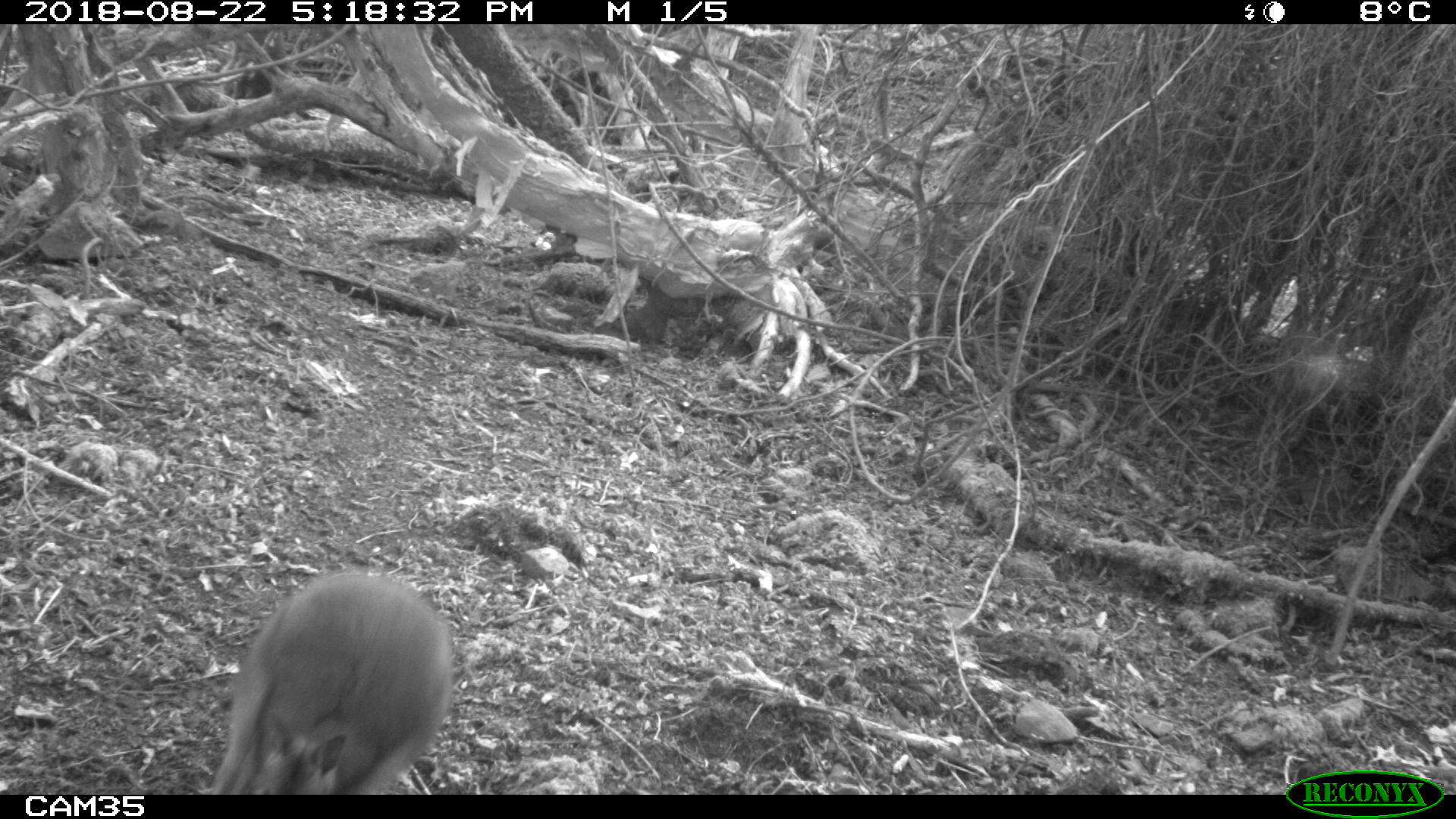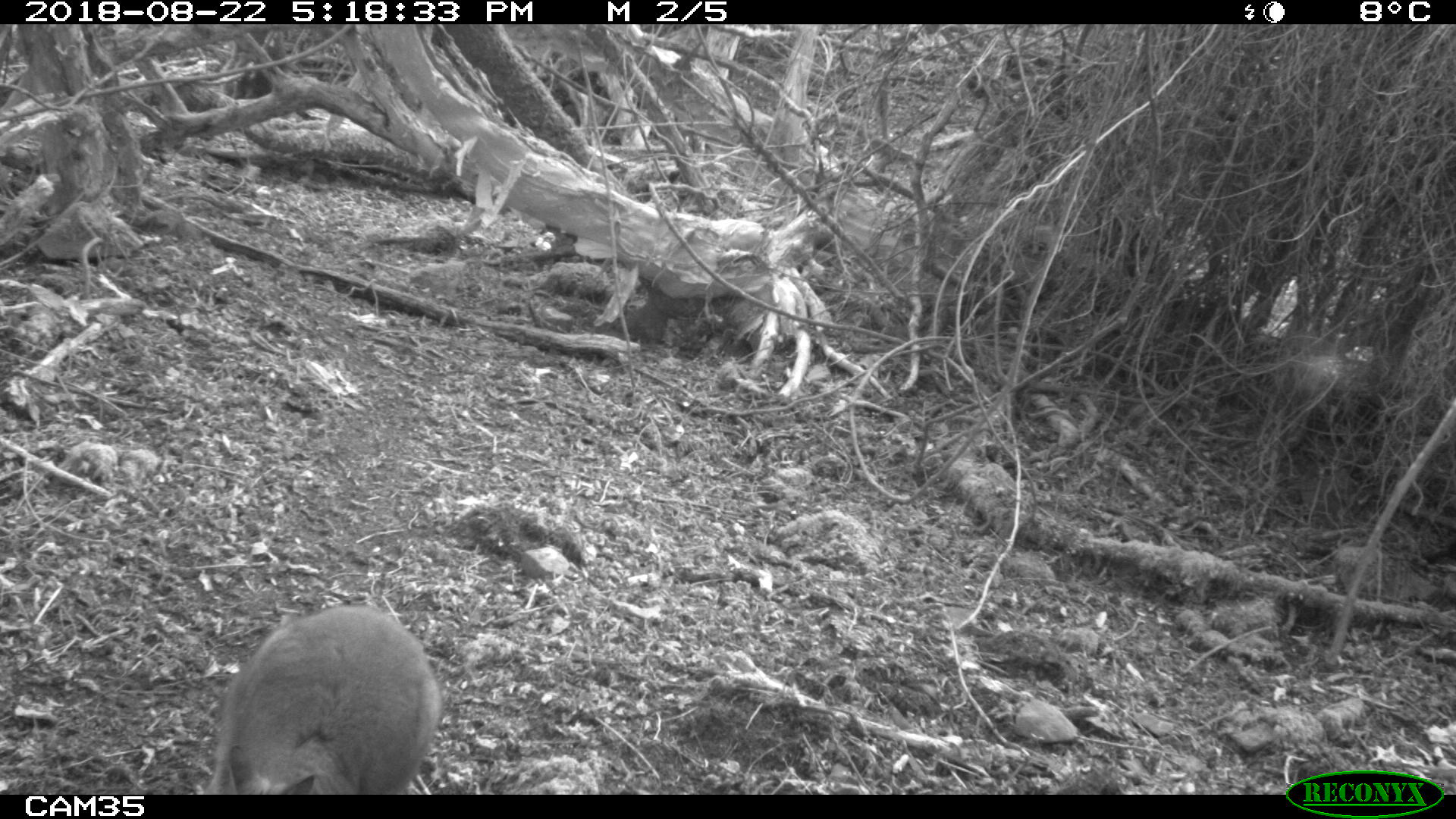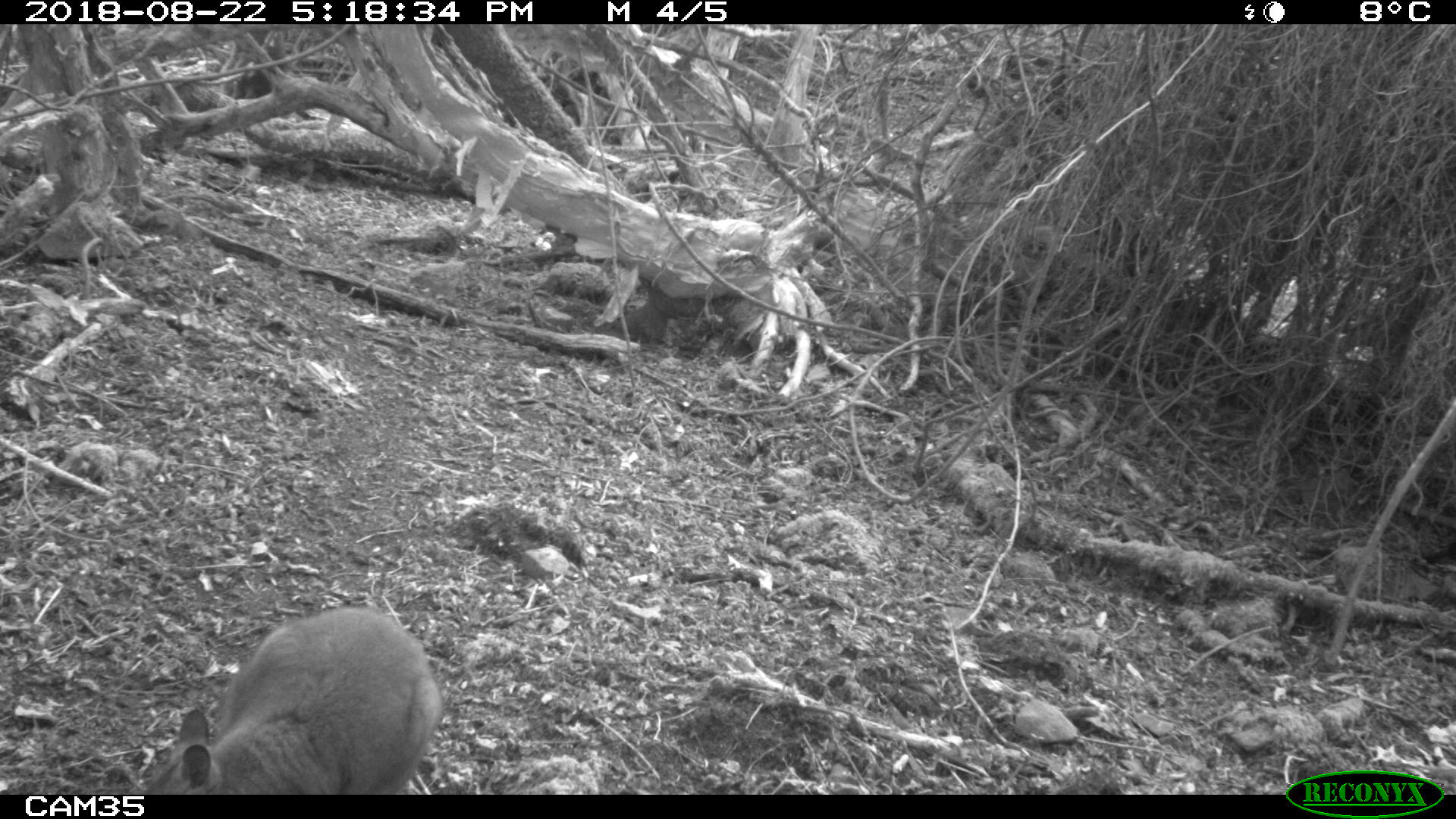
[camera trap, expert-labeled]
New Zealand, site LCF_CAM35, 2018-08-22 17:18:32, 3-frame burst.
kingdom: Animalia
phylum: Chordata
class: Mammalia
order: Diprotodontia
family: Macropodidae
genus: Notamacropus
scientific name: Notamacropus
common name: wallaby